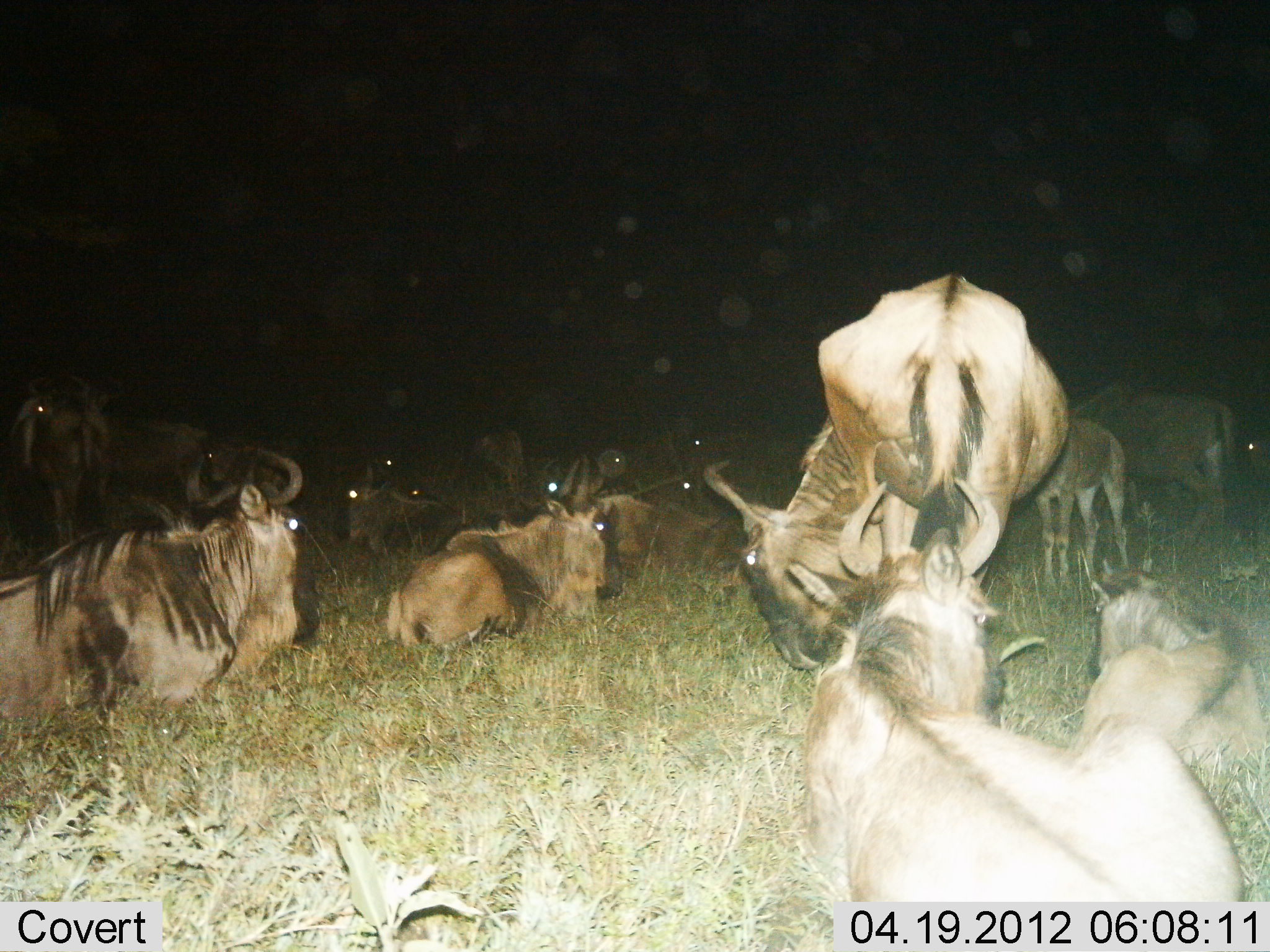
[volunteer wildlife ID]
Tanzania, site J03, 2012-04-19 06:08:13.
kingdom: Animalia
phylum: Chordata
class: Mammalia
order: Artiodactyla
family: Bovidae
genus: Connochaetes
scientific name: Connochaetes taurinus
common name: blue wildebeest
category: wildebeest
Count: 11-50.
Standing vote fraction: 63%.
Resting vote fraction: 95%.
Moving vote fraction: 0%.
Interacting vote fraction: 5%.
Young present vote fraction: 63%.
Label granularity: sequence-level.